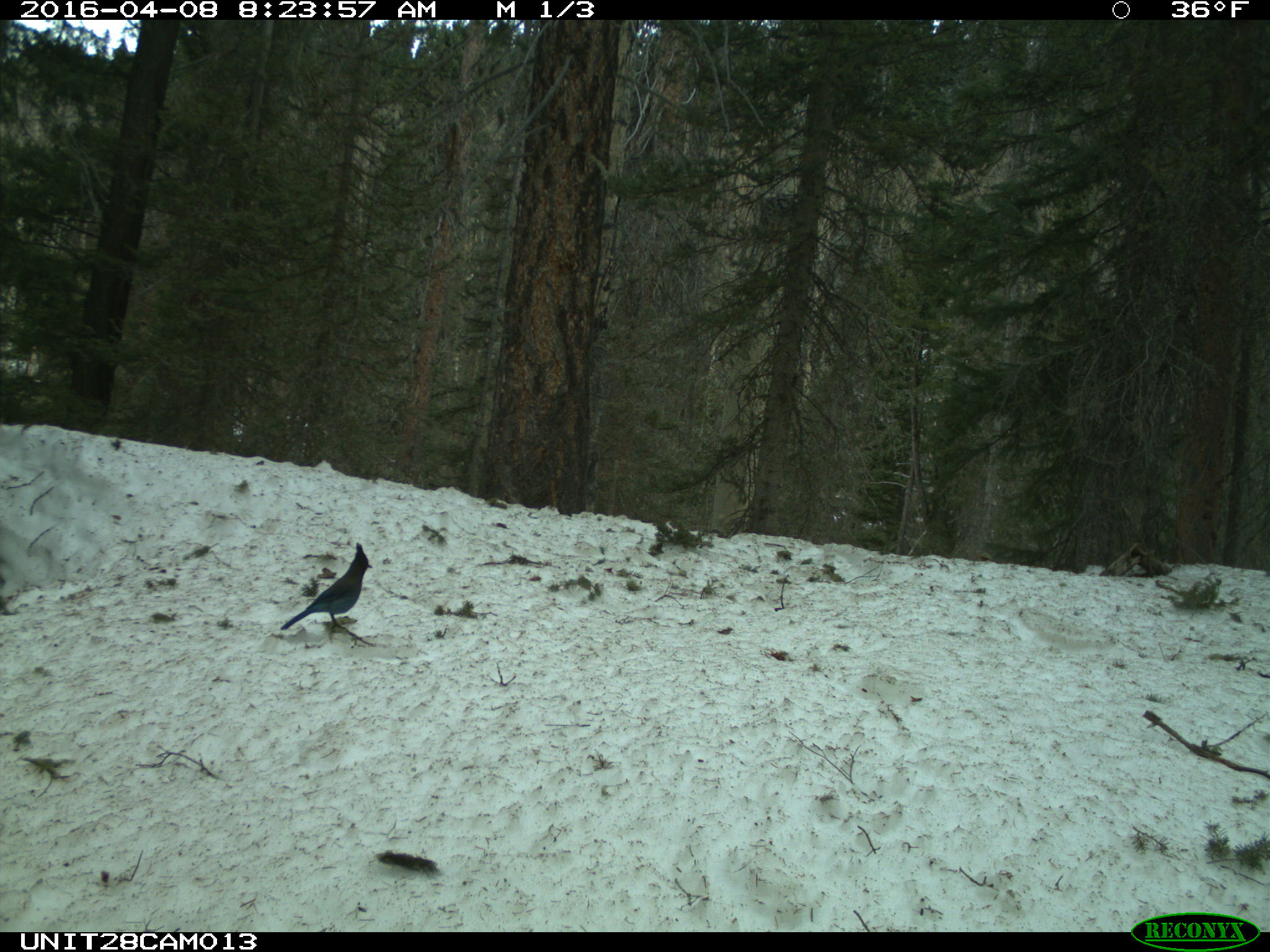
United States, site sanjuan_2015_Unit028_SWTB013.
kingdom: Animalia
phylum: Chordata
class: Aves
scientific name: Aves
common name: birds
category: unidentified bird